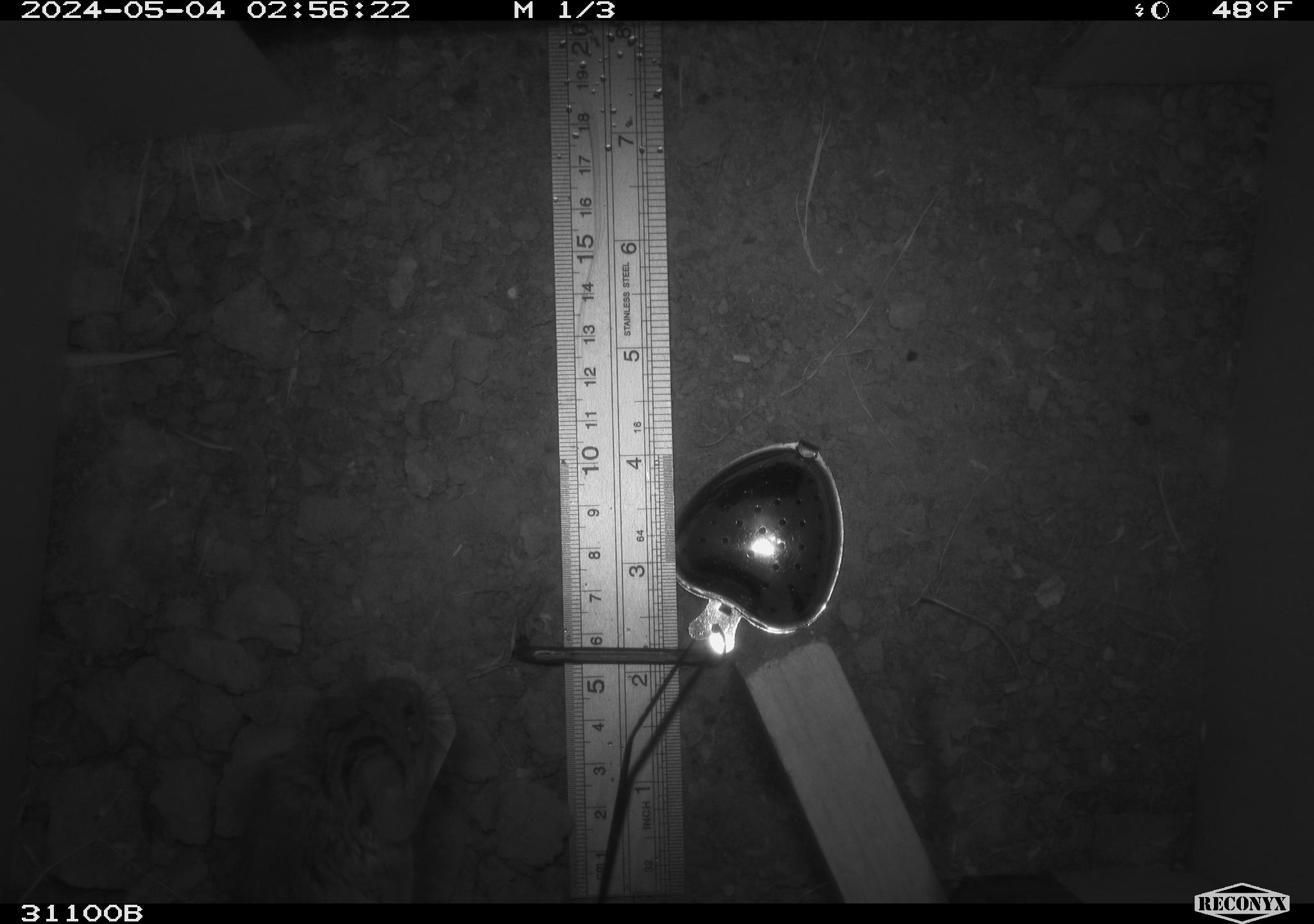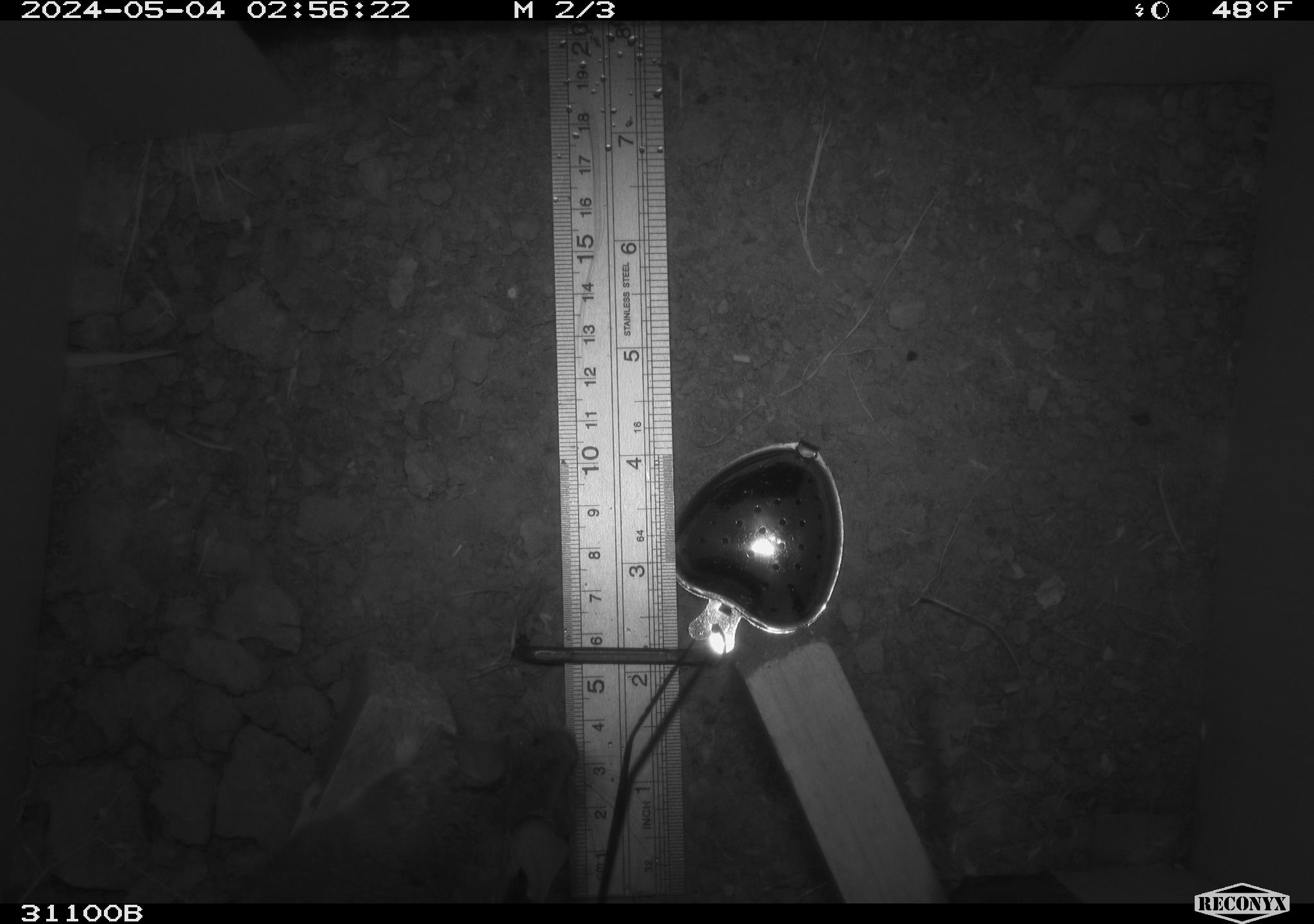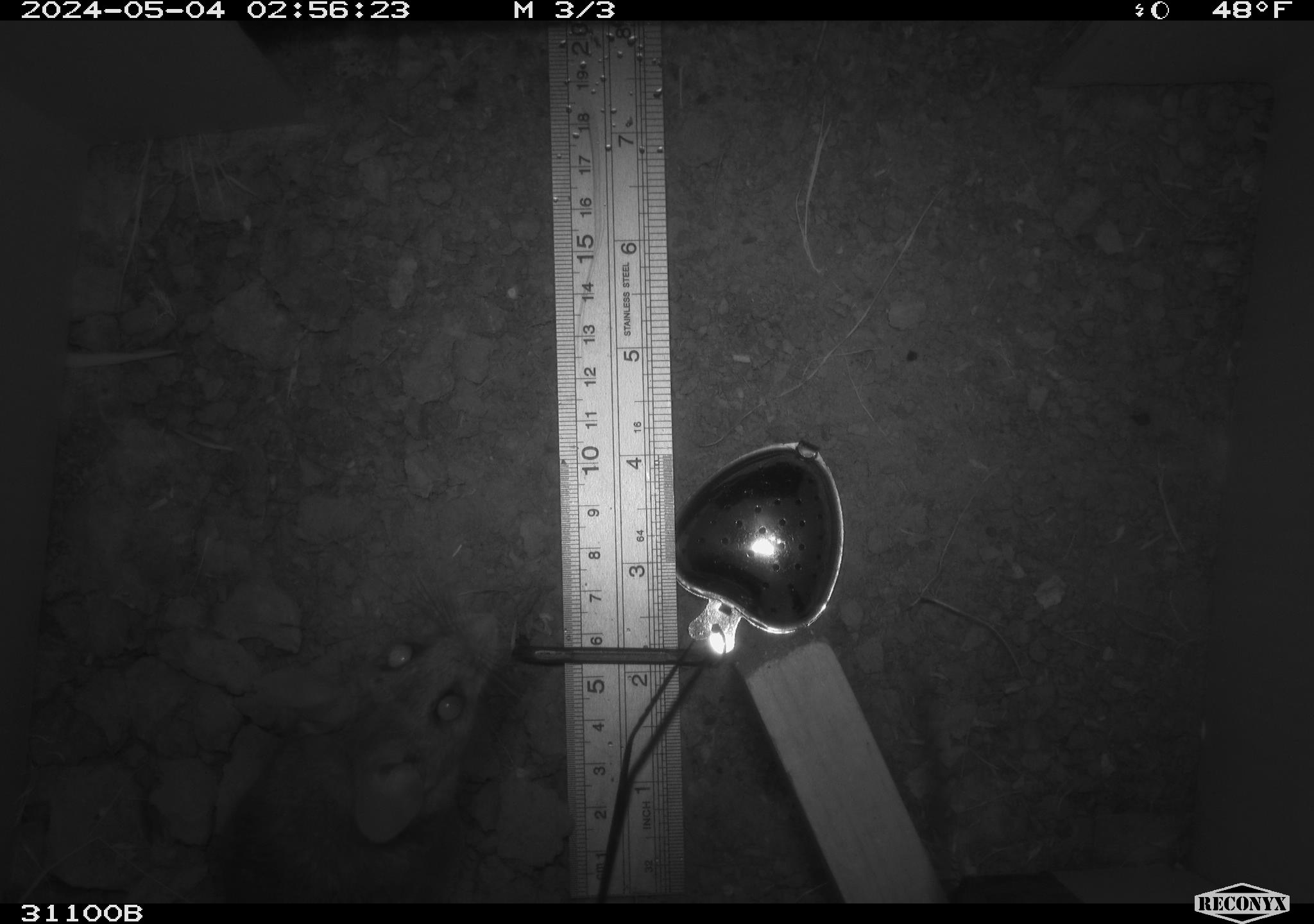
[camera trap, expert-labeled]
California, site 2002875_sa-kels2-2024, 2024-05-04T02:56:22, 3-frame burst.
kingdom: Animalia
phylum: Chordata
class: Mammalia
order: Rodentia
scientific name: Rodentia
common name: rodent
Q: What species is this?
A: Rodent (Rodentia).